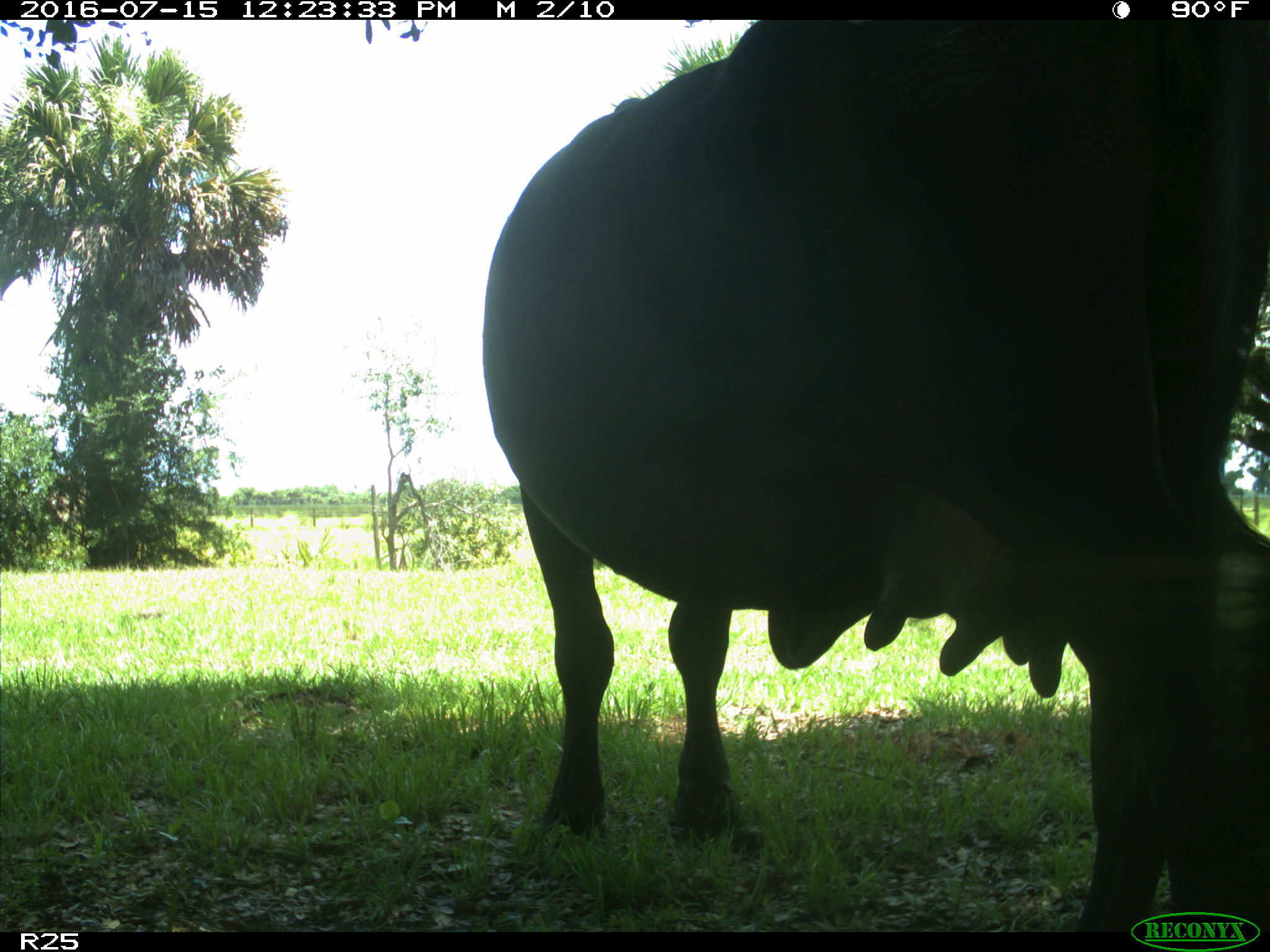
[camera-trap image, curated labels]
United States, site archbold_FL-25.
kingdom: Animalia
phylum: Chordata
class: Mammalia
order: Artiodactyla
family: Bovidae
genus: Bos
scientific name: Bos taurus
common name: domestic cow